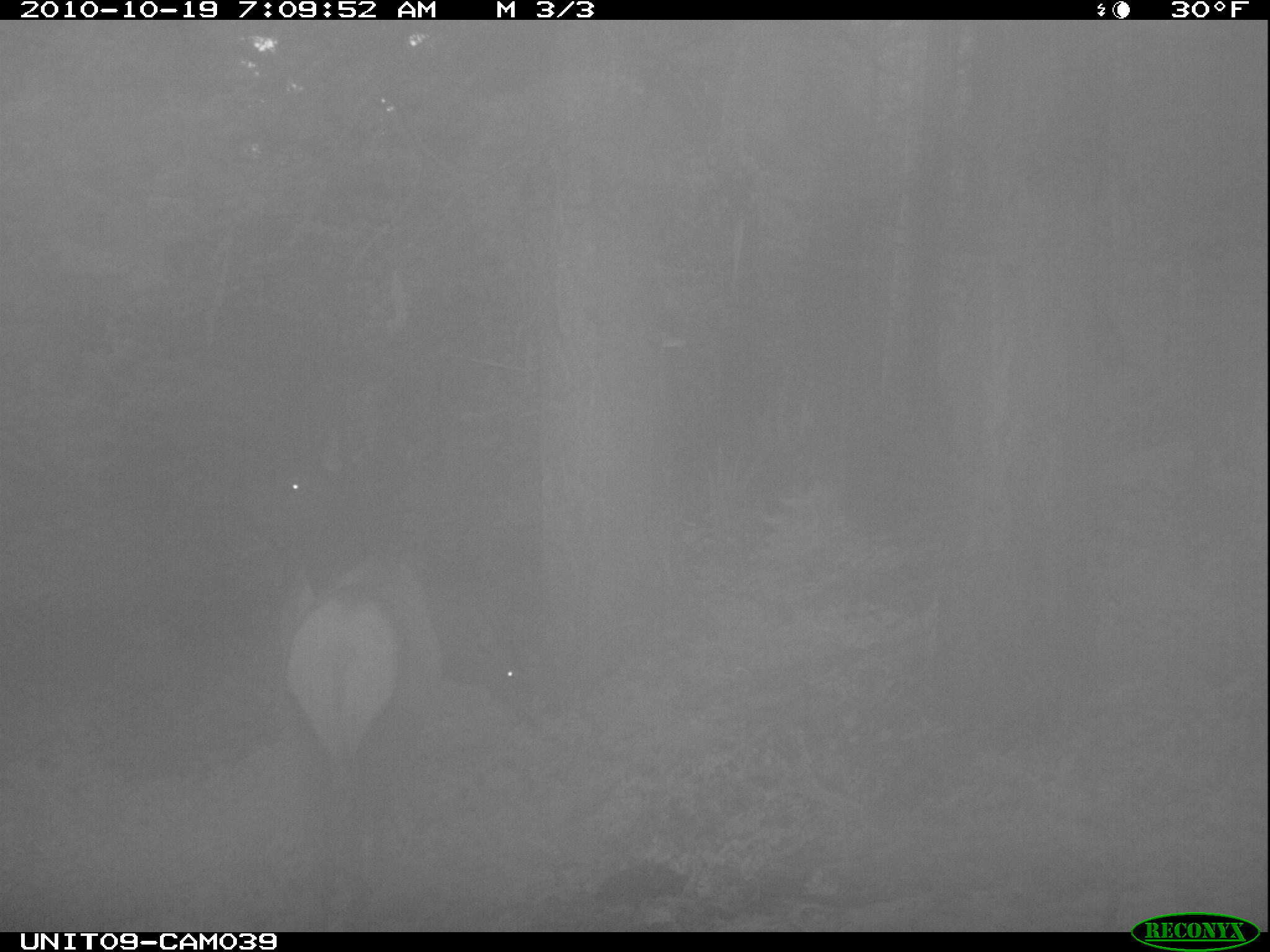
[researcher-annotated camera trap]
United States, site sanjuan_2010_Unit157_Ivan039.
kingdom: Animalia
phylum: Chordata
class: Mammalia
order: Artiodactyla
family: Cervidae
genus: Cervus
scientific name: Cervus elaphus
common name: red deer